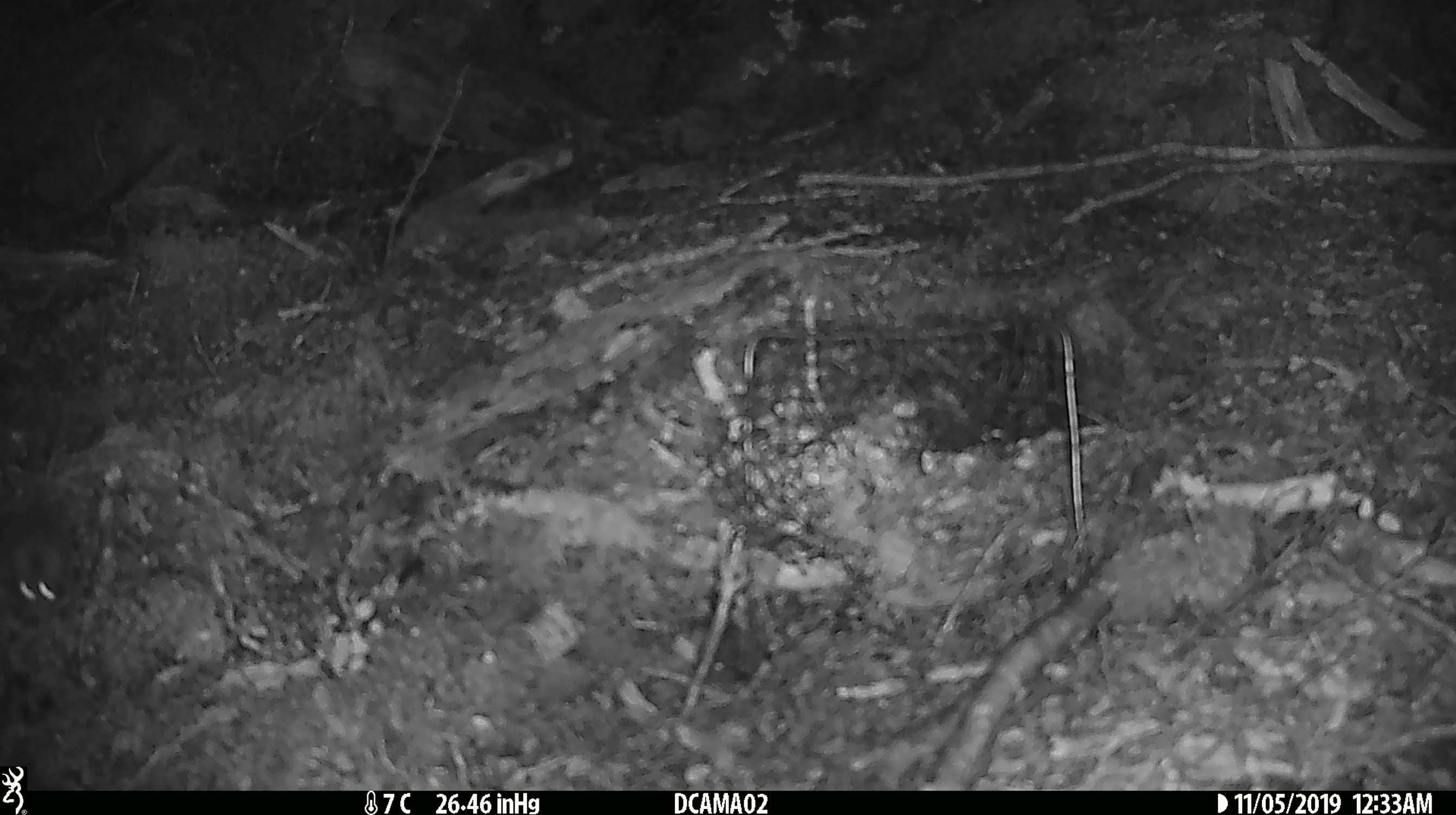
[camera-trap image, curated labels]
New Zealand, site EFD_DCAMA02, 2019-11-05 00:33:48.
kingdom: Animalia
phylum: Chordata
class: Mammalia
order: Rodentia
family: Muridae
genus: Mus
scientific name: Mus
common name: mouse